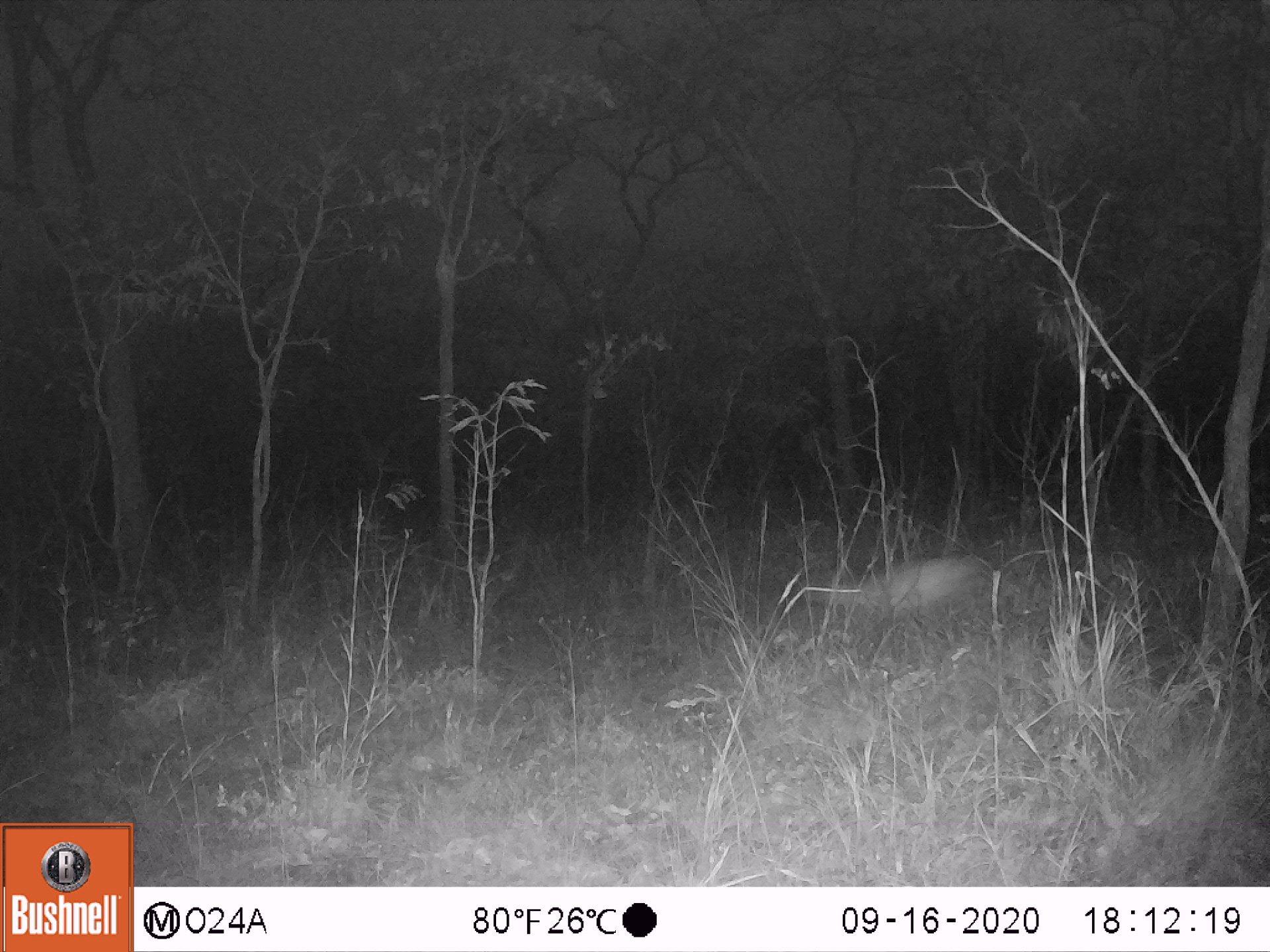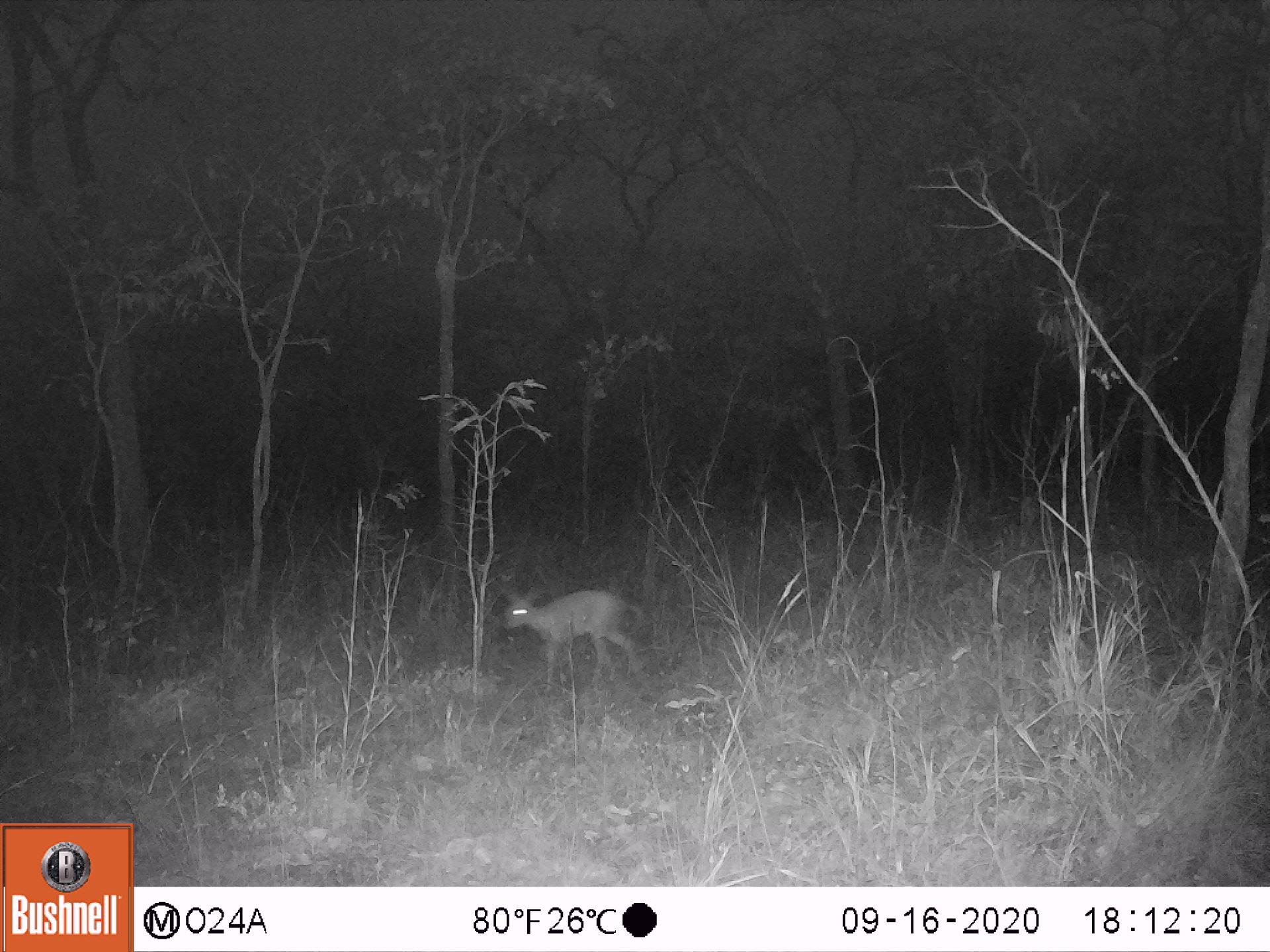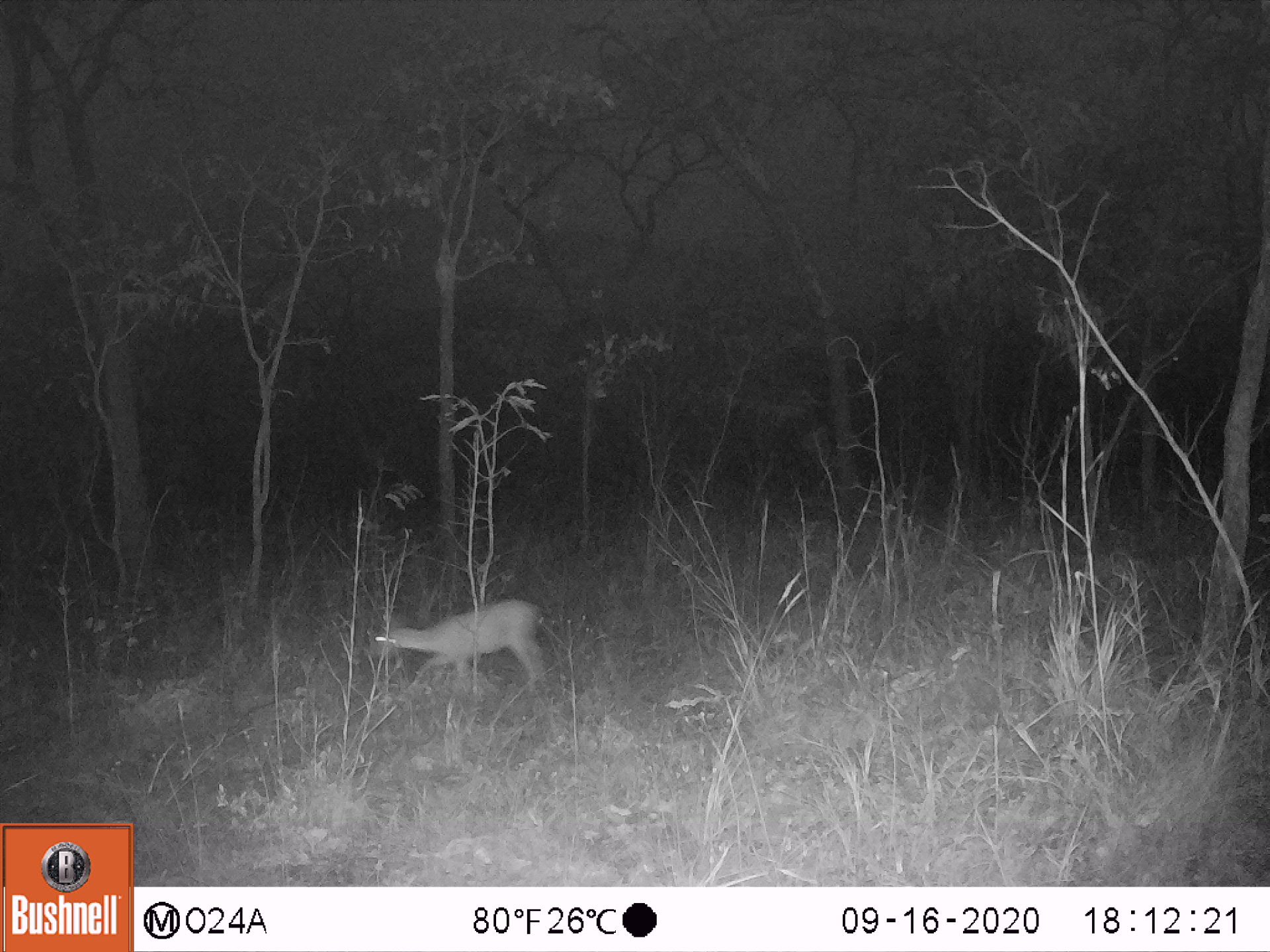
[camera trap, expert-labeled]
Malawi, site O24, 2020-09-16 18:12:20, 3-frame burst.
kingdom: Animalia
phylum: Chordata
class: Mammalia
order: Artiodactyla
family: Bovidae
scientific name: Antilopinae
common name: small antelope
Small antelope (Antilopinae), count 1.